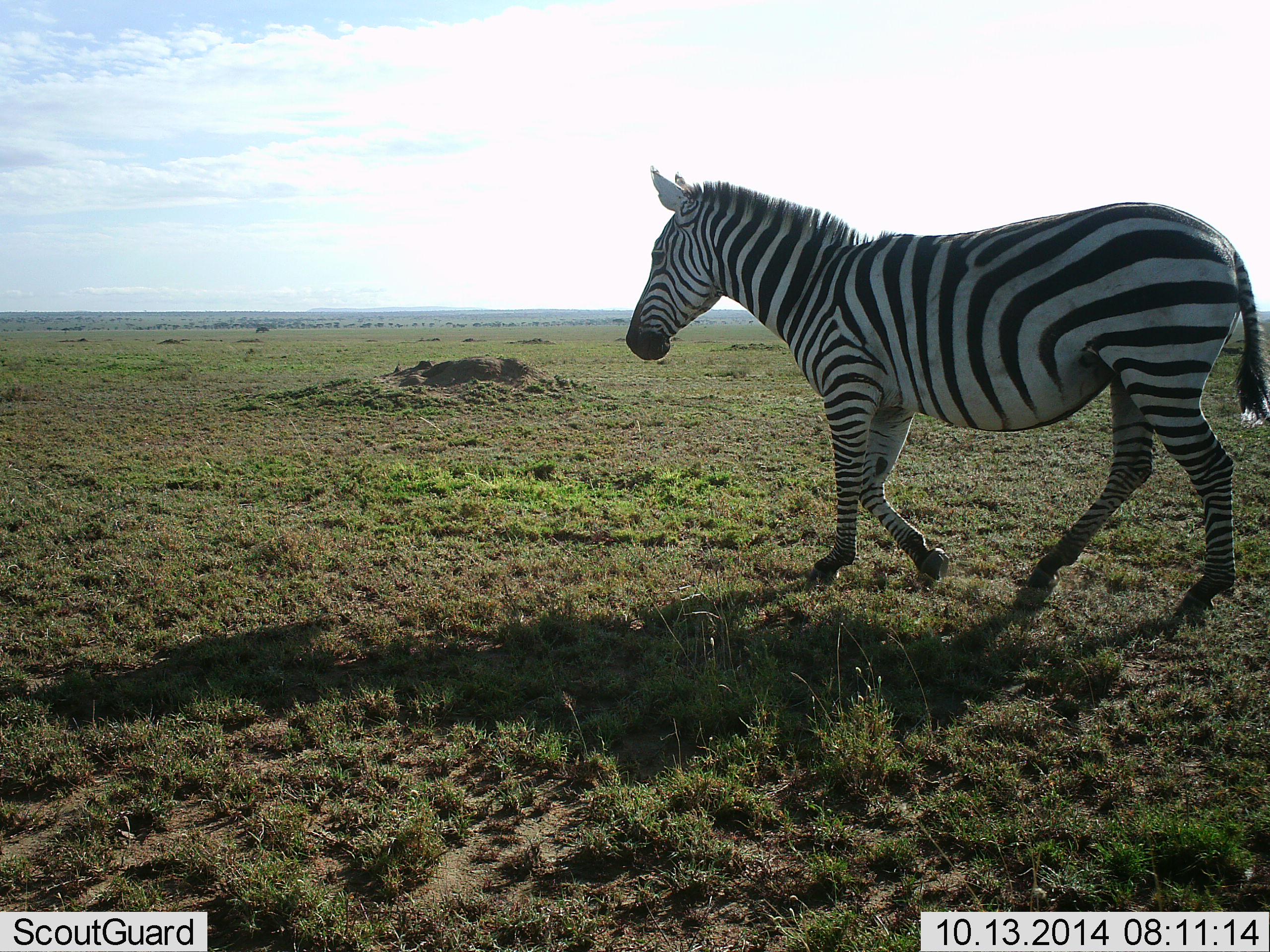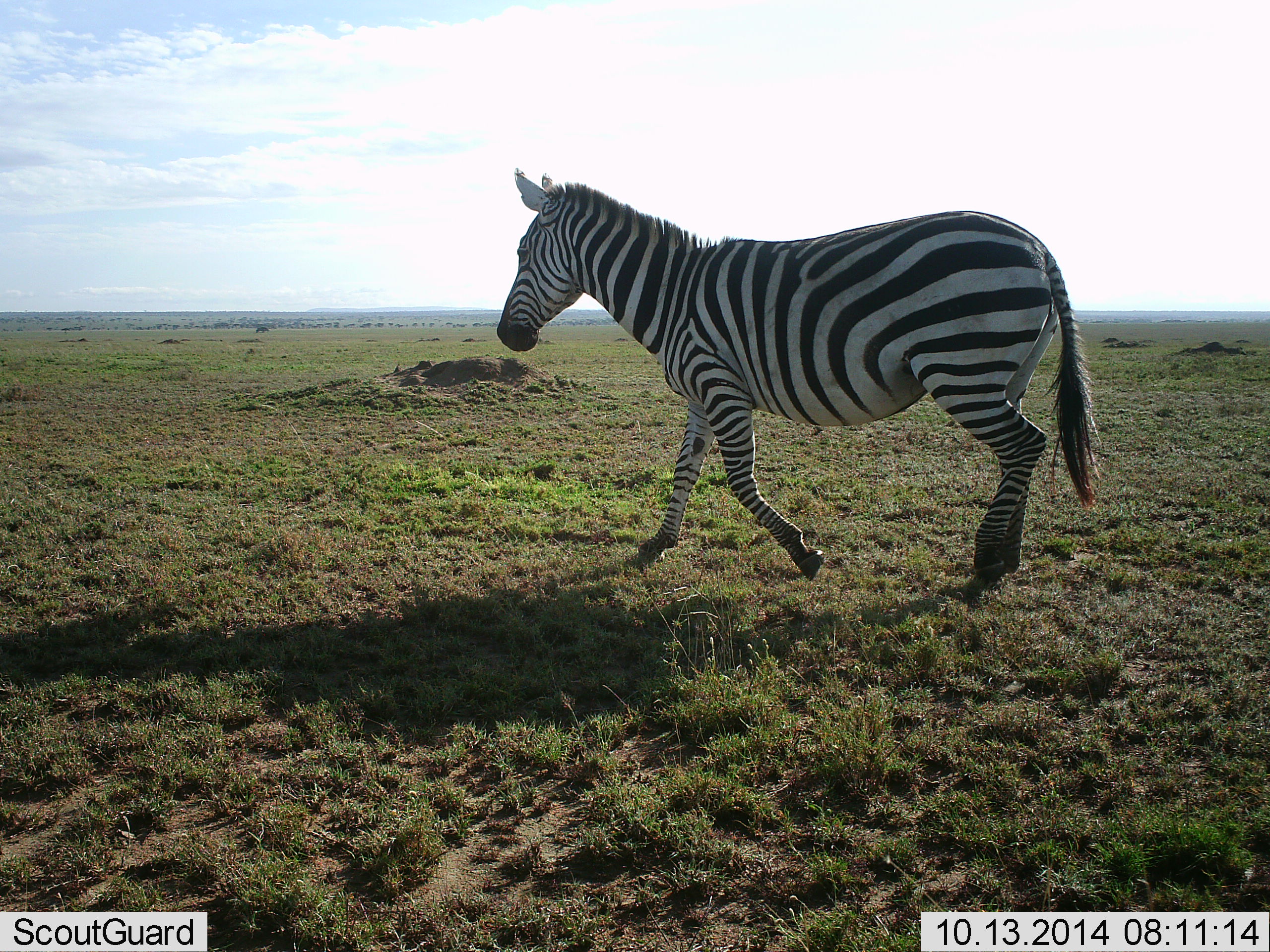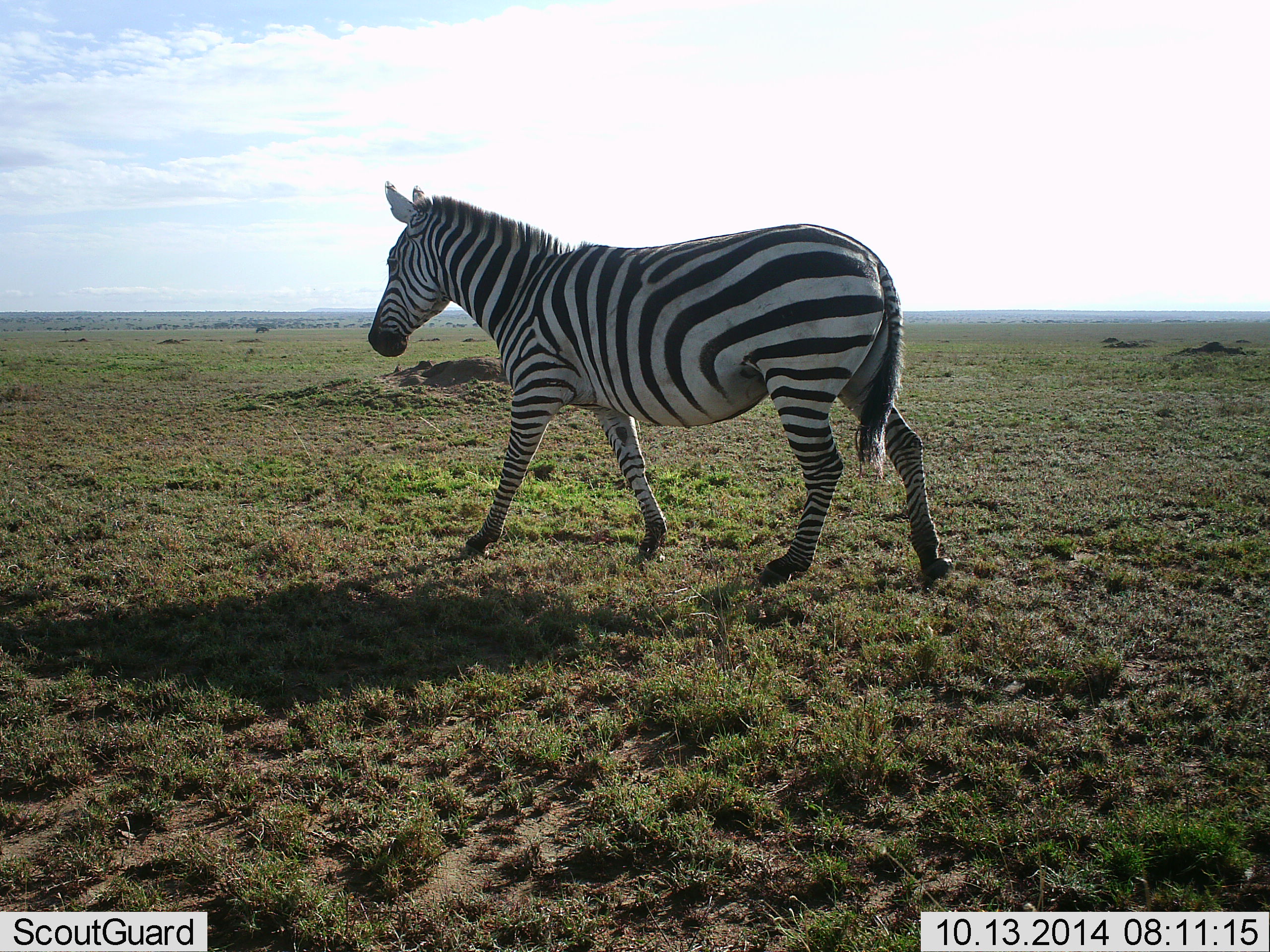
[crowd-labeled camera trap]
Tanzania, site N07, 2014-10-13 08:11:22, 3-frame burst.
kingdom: Animalia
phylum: Chordata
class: Mammalia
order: Perissodactyla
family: Equidae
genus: Equus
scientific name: Equus quagga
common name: plains zebra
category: zebra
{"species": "zebra (plains zebra) (Equus quagga)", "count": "1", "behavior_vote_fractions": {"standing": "10%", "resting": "0%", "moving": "90%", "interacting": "0%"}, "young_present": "0%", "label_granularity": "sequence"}